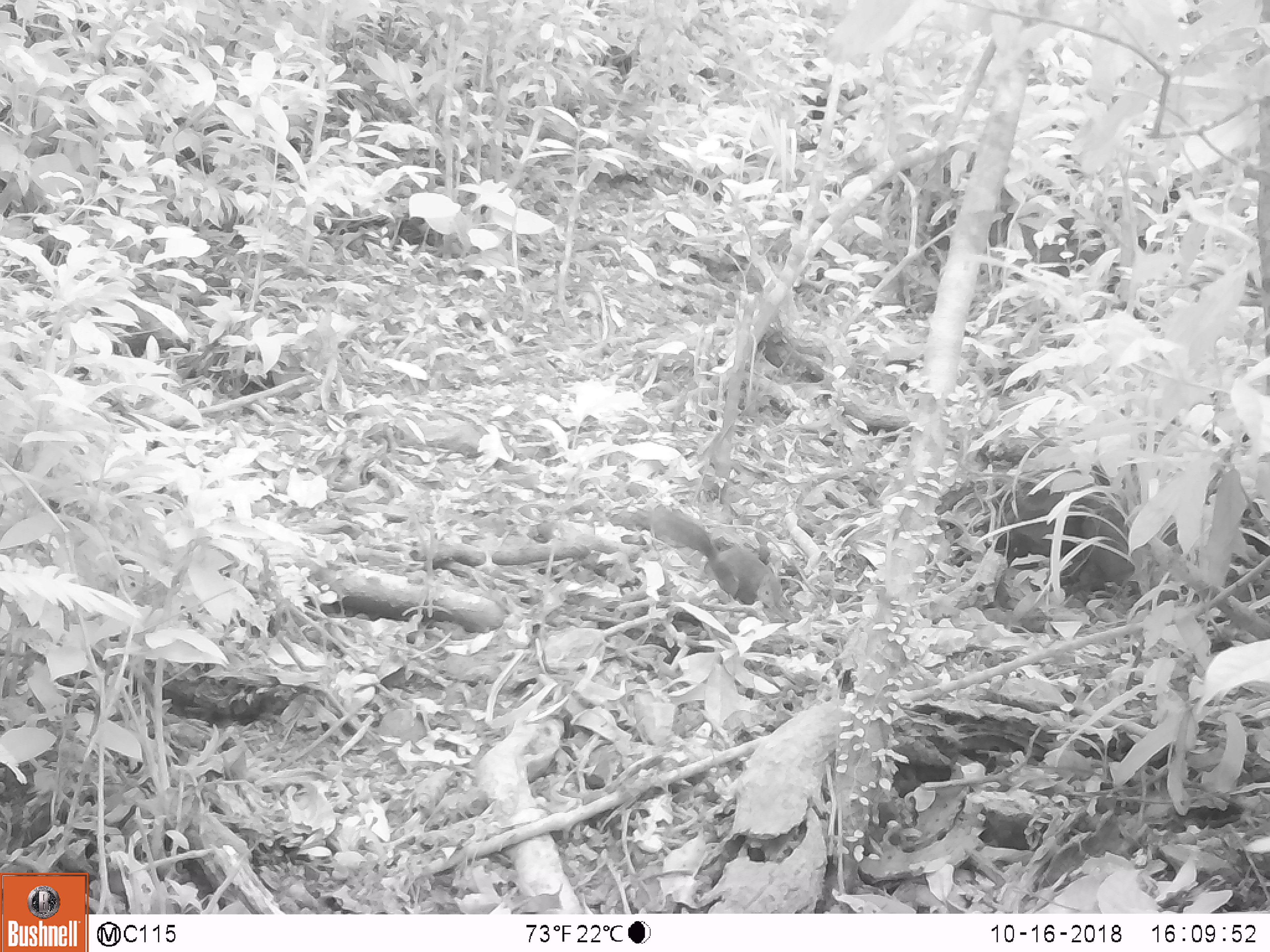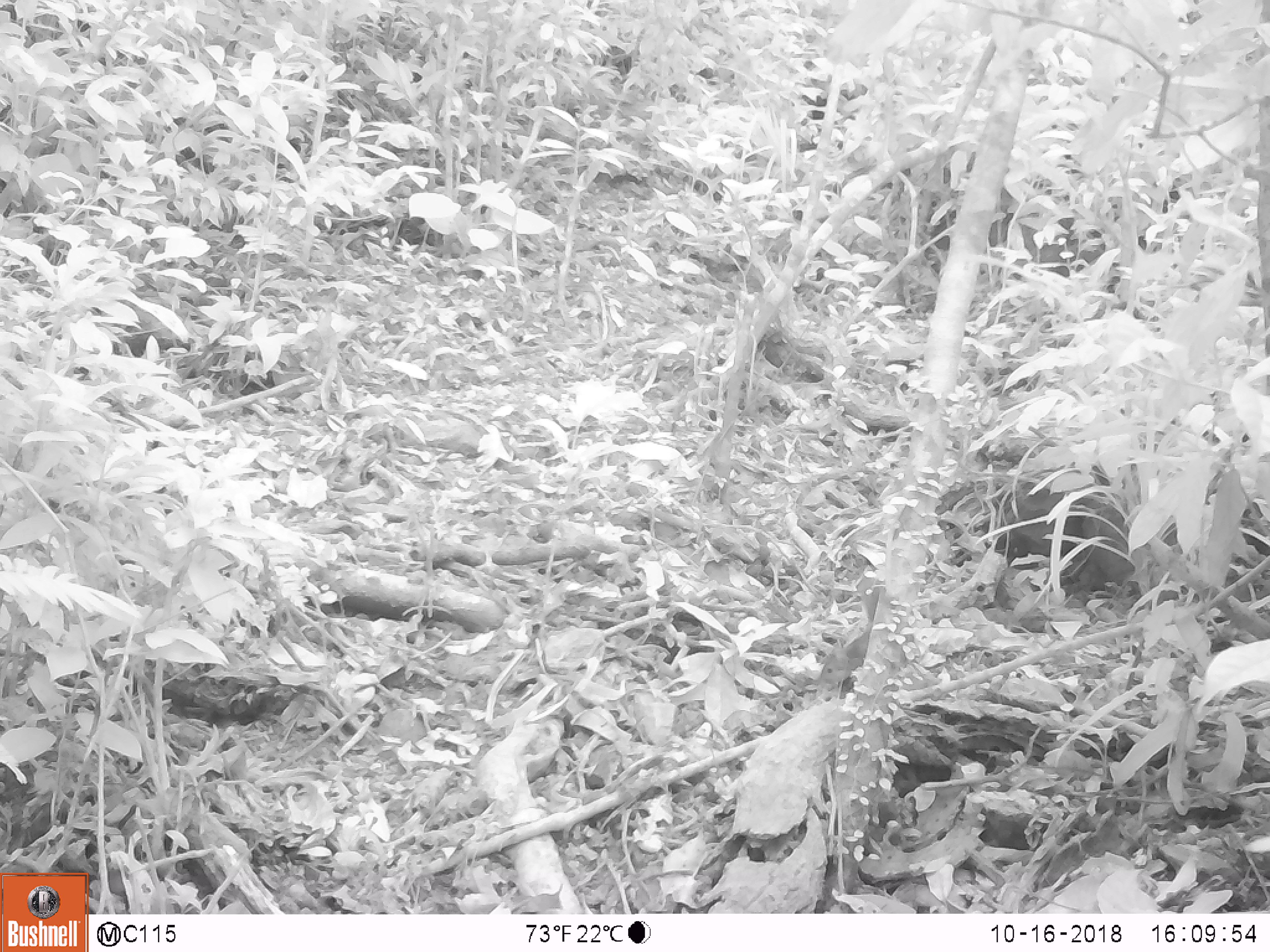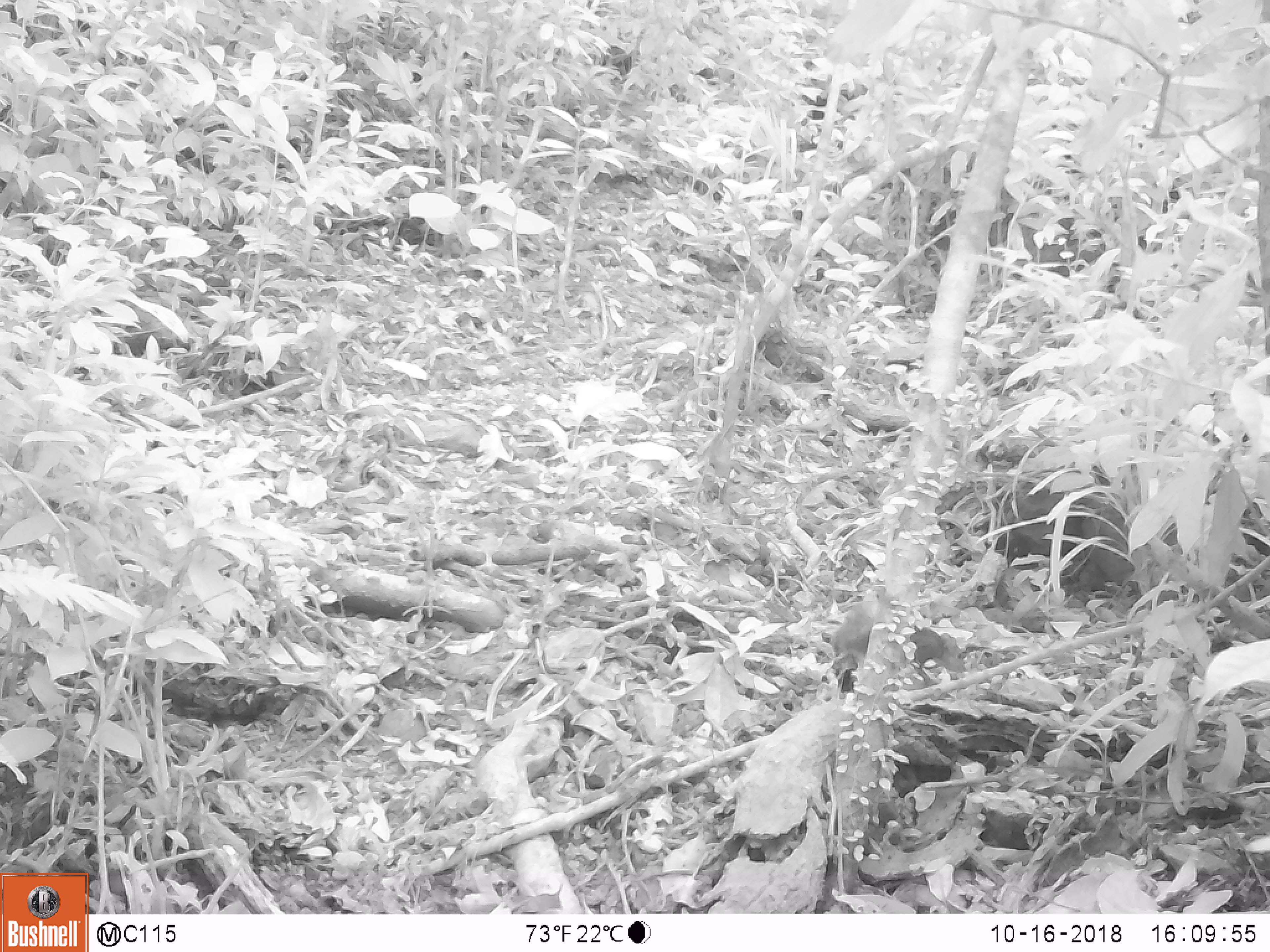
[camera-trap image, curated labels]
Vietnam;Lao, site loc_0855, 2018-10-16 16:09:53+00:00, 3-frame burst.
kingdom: Animalia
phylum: Chordata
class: Mammalia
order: Rodentia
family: Sciuridae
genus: Dremomys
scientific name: Dremomys rufigenis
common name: red-cheeked squirrel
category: red cheeked squirrel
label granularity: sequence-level